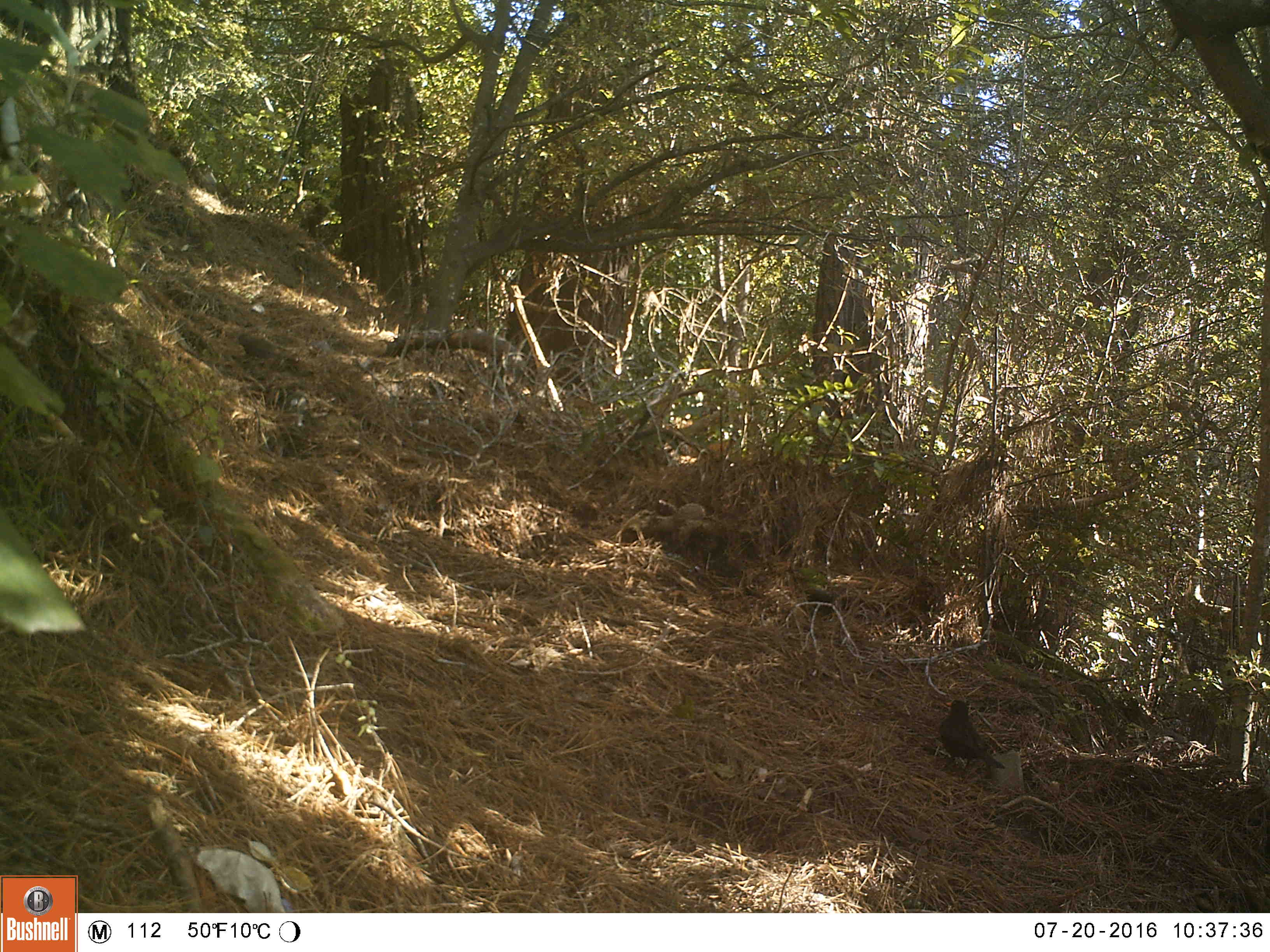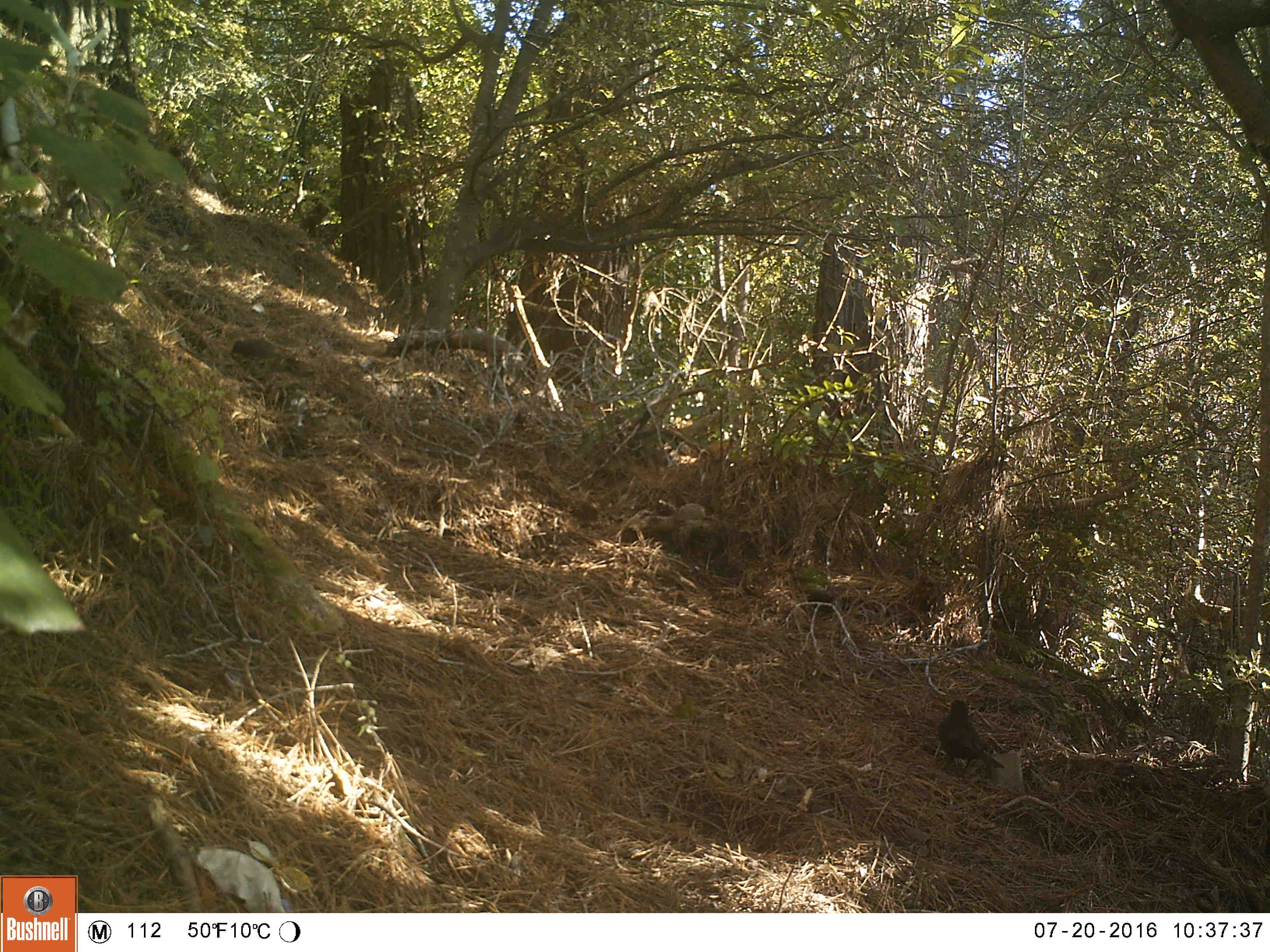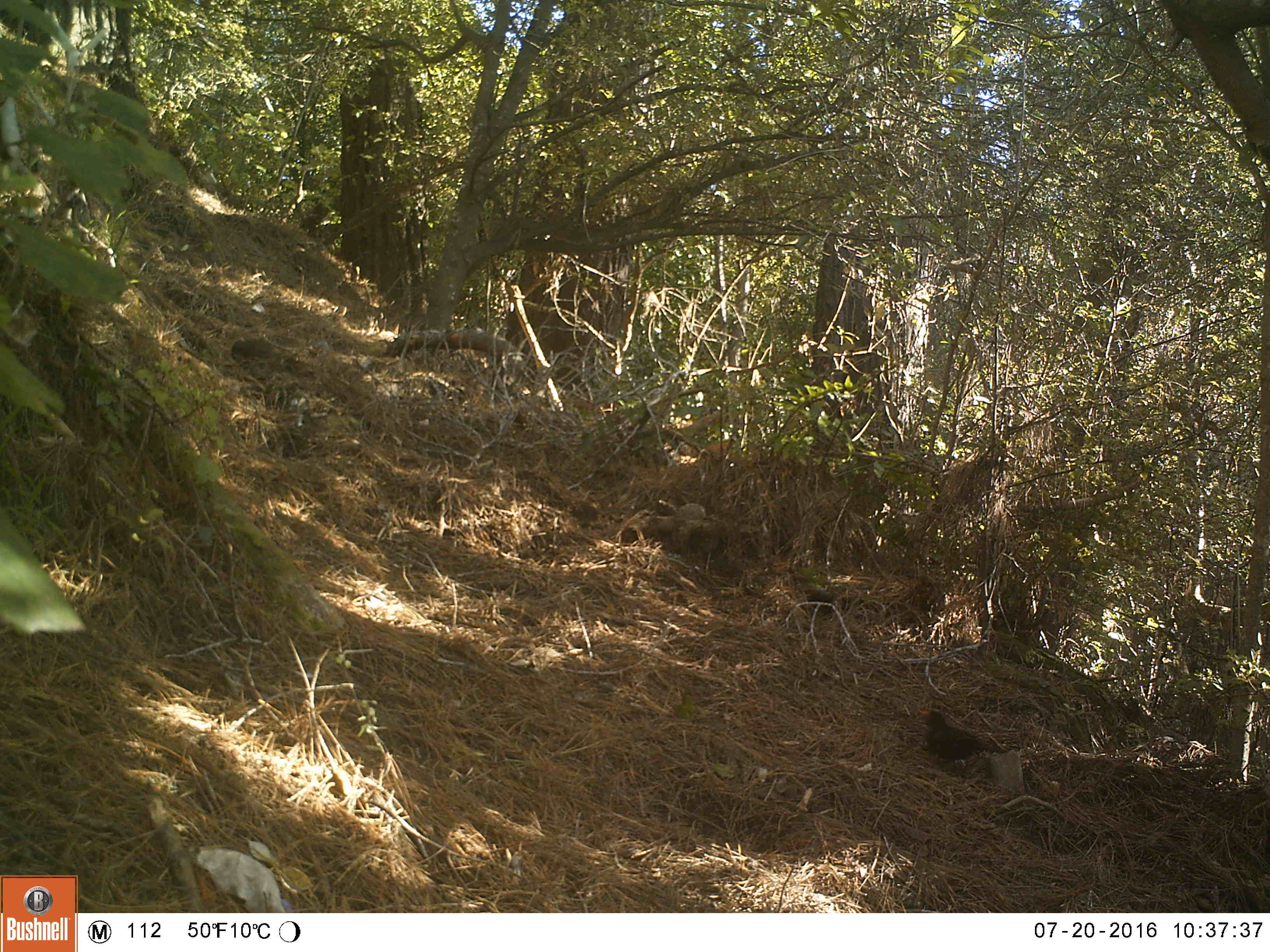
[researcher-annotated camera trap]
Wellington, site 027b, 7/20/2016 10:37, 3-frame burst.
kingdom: Animalia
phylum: Chordata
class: Aves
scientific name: Aves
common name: bird